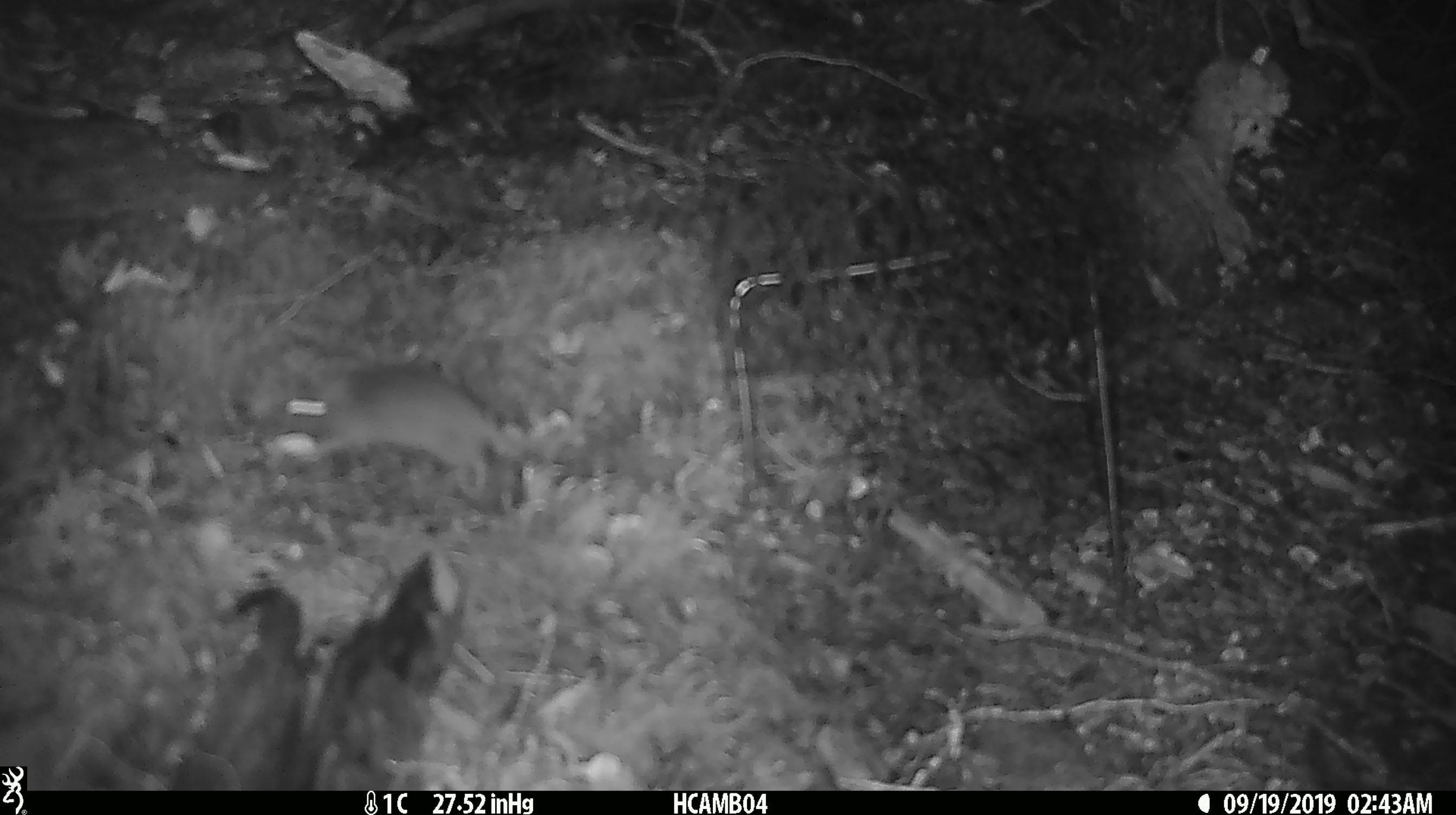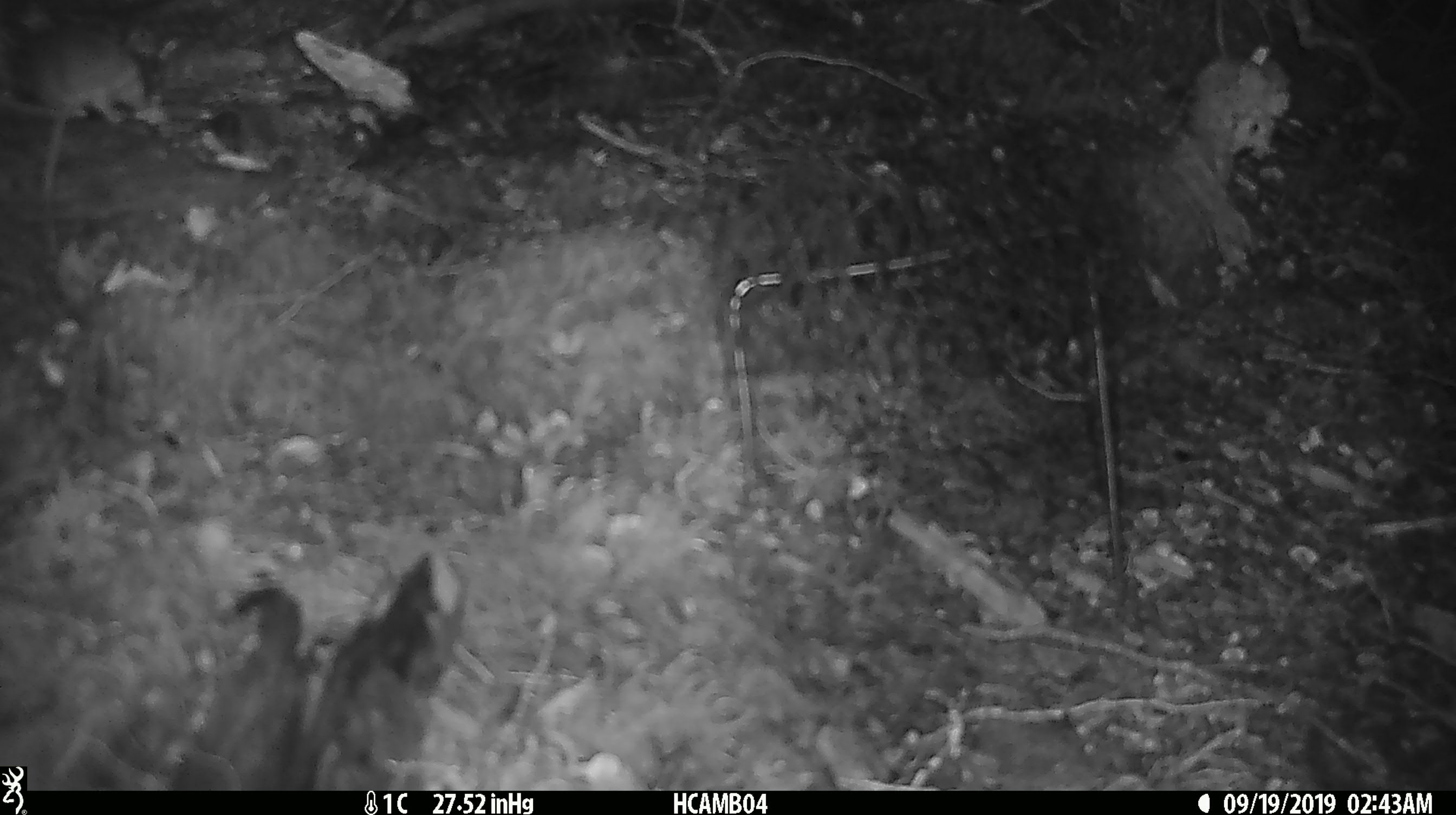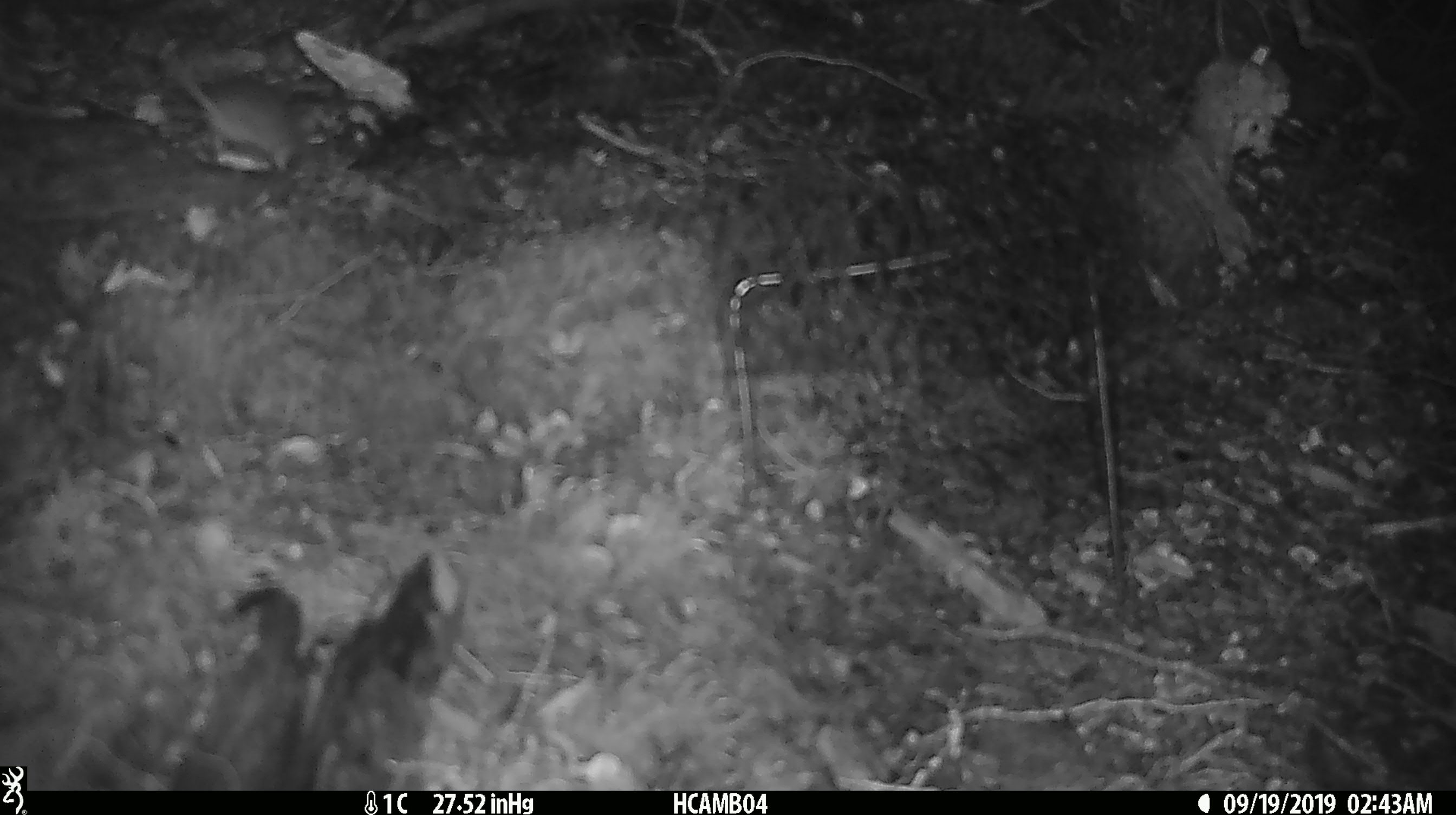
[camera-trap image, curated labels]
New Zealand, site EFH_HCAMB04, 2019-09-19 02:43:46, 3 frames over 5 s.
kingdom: Animalia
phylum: Chordata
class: Mammalia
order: Rodentia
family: Muridae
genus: Mus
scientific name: Mus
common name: mouse